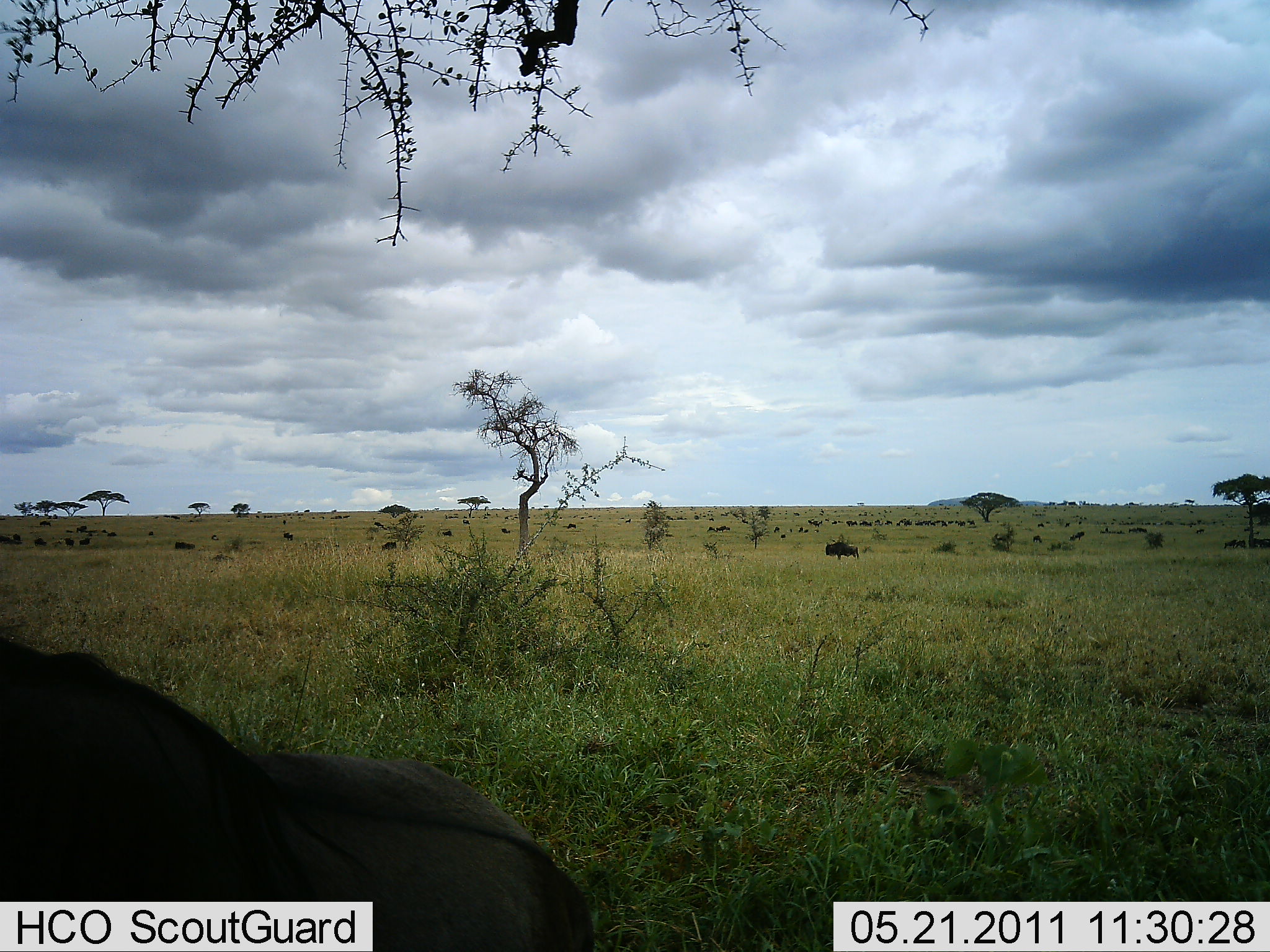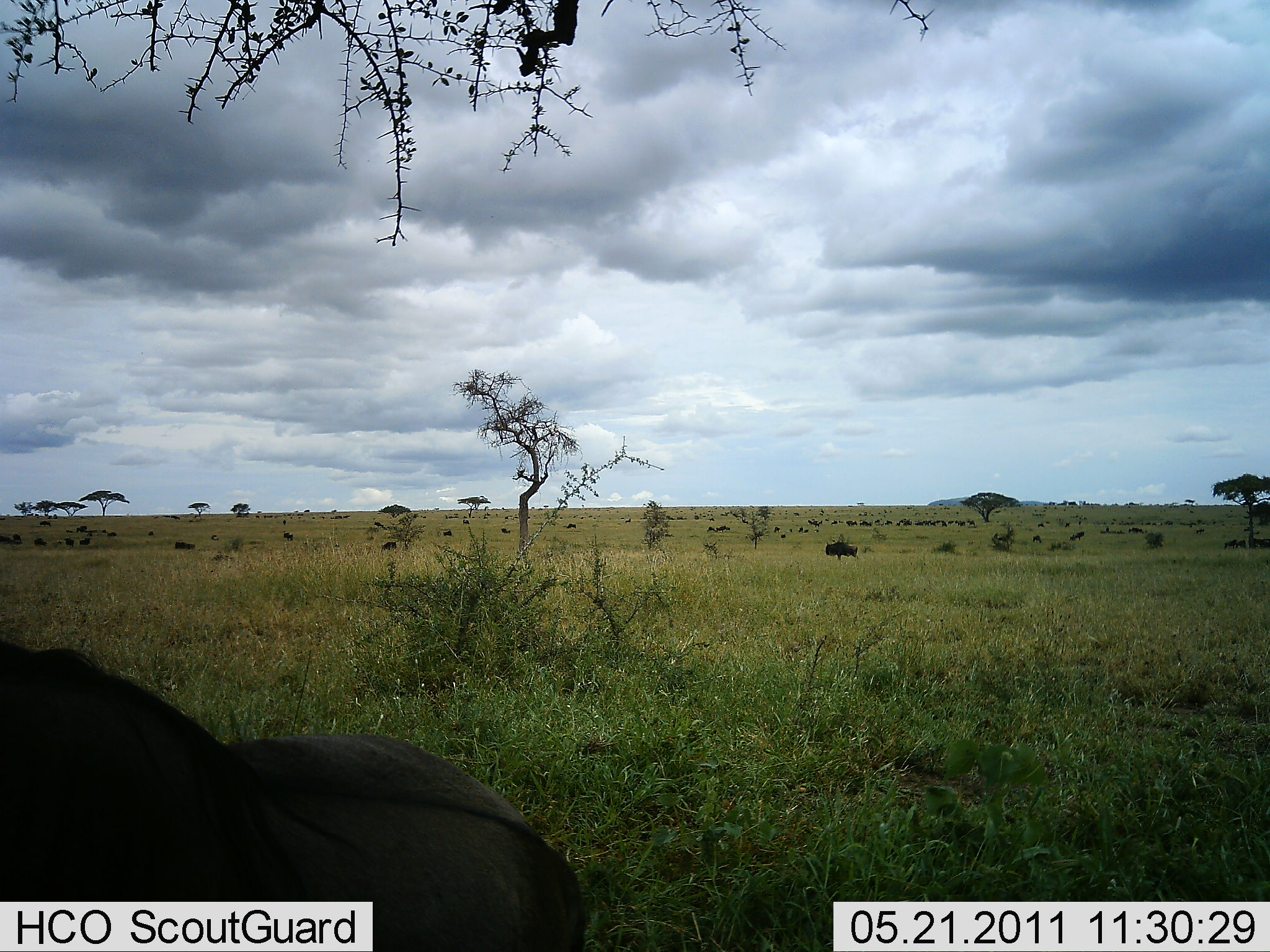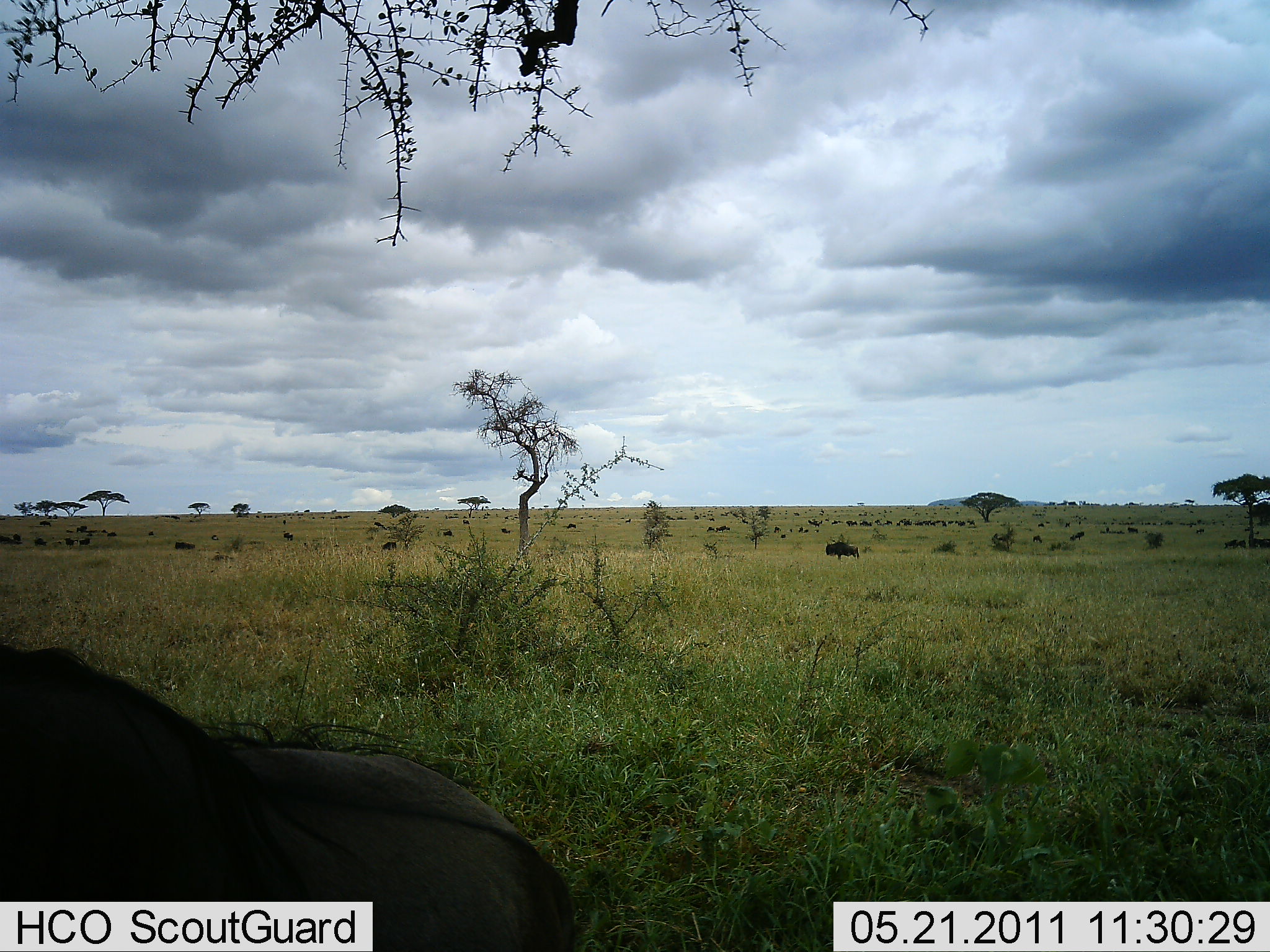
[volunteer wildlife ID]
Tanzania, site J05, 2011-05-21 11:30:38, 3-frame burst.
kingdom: Animalia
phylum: Chordata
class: Mammalia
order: Artiodactyla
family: Bovidae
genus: Connochaetes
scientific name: Connochaetes taurinus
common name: blue wildebeest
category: wildebeest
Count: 11-50.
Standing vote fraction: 38%.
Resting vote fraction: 25%.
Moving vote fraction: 38%.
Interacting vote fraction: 12%.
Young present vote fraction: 0%.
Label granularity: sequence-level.